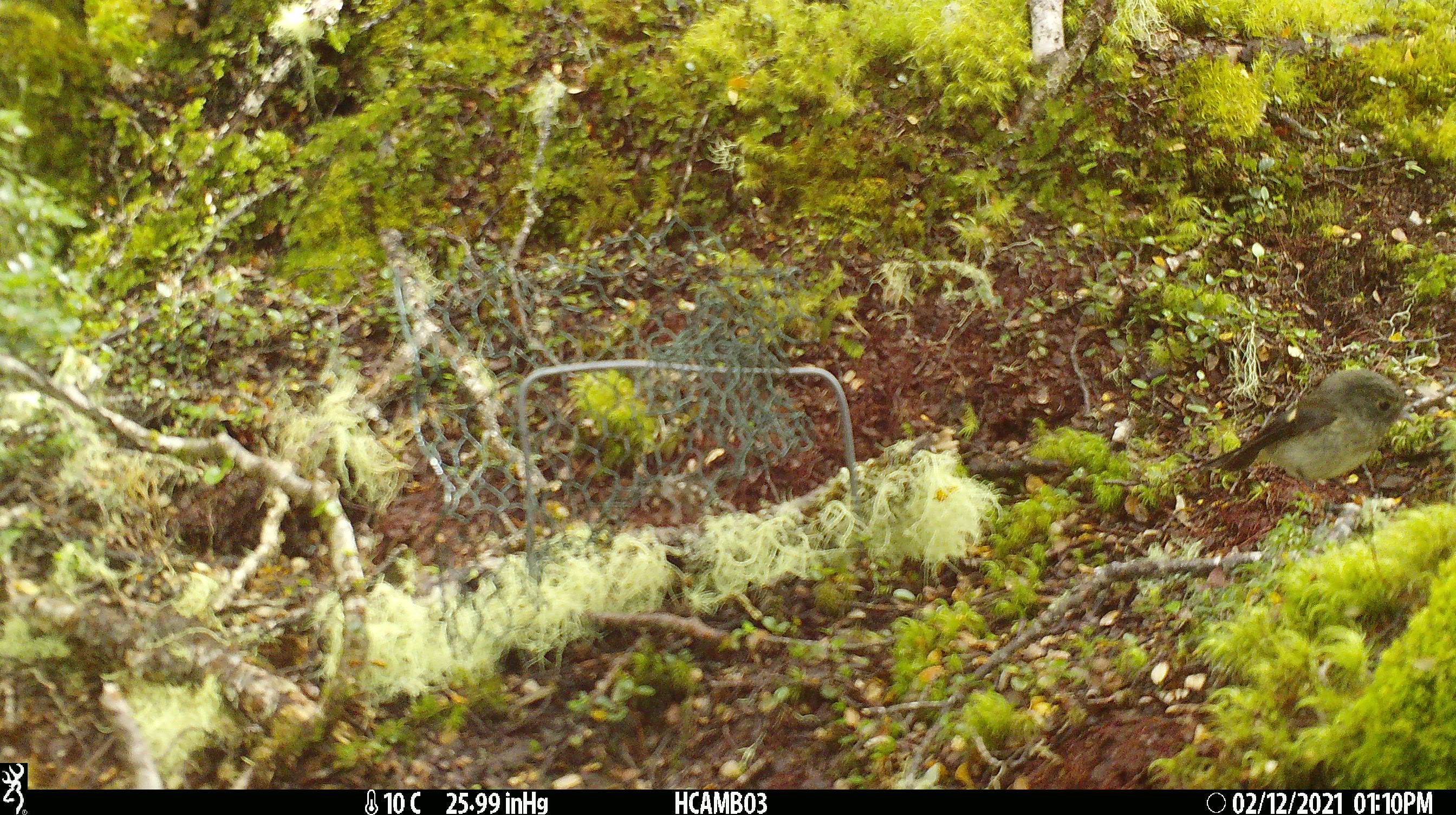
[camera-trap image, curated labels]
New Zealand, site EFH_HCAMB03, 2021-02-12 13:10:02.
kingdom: Animalia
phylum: Chordata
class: Aves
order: Passeriformes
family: Petroicidae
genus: Petroica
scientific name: Petroica macrocephala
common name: tomtit